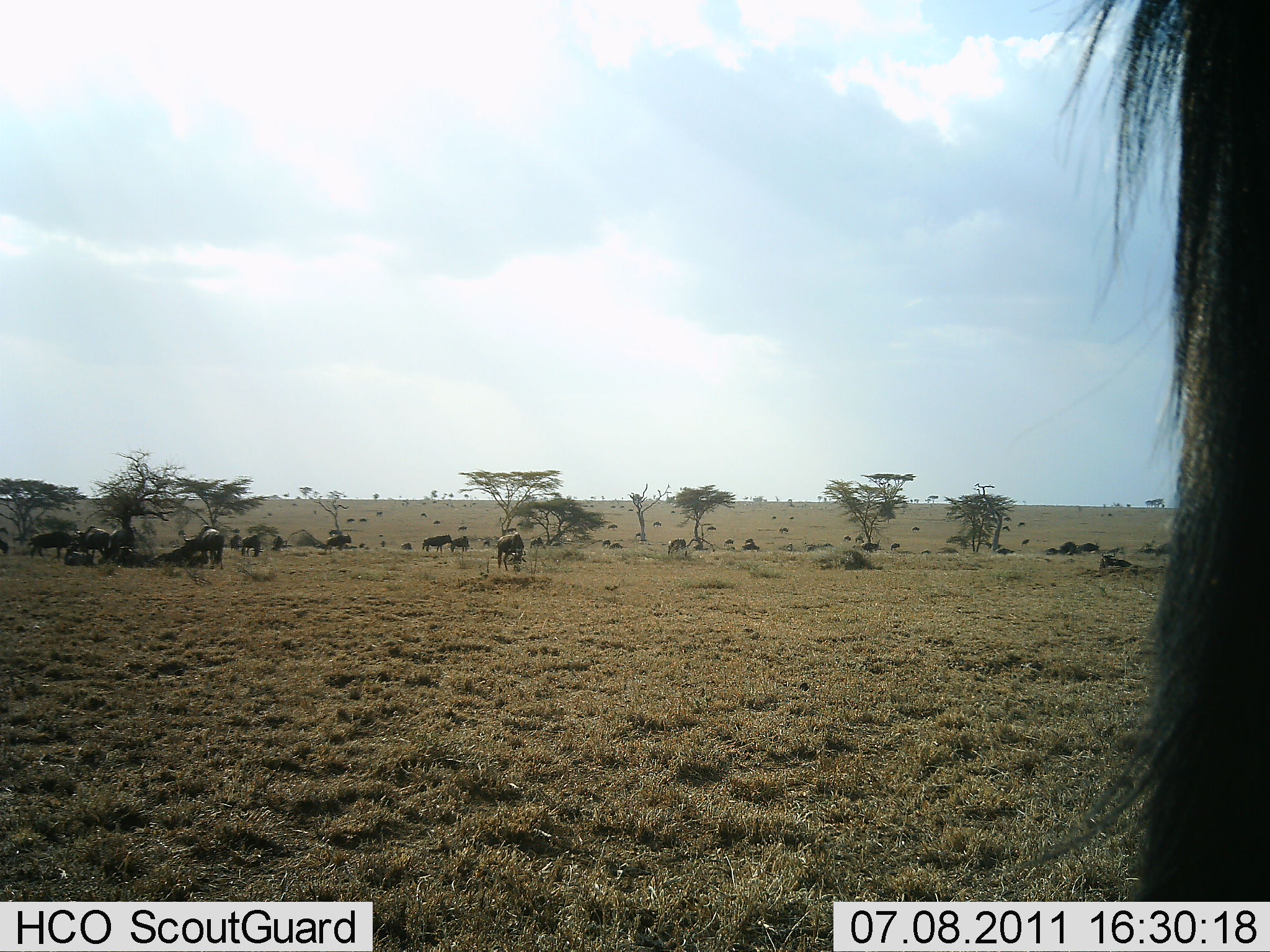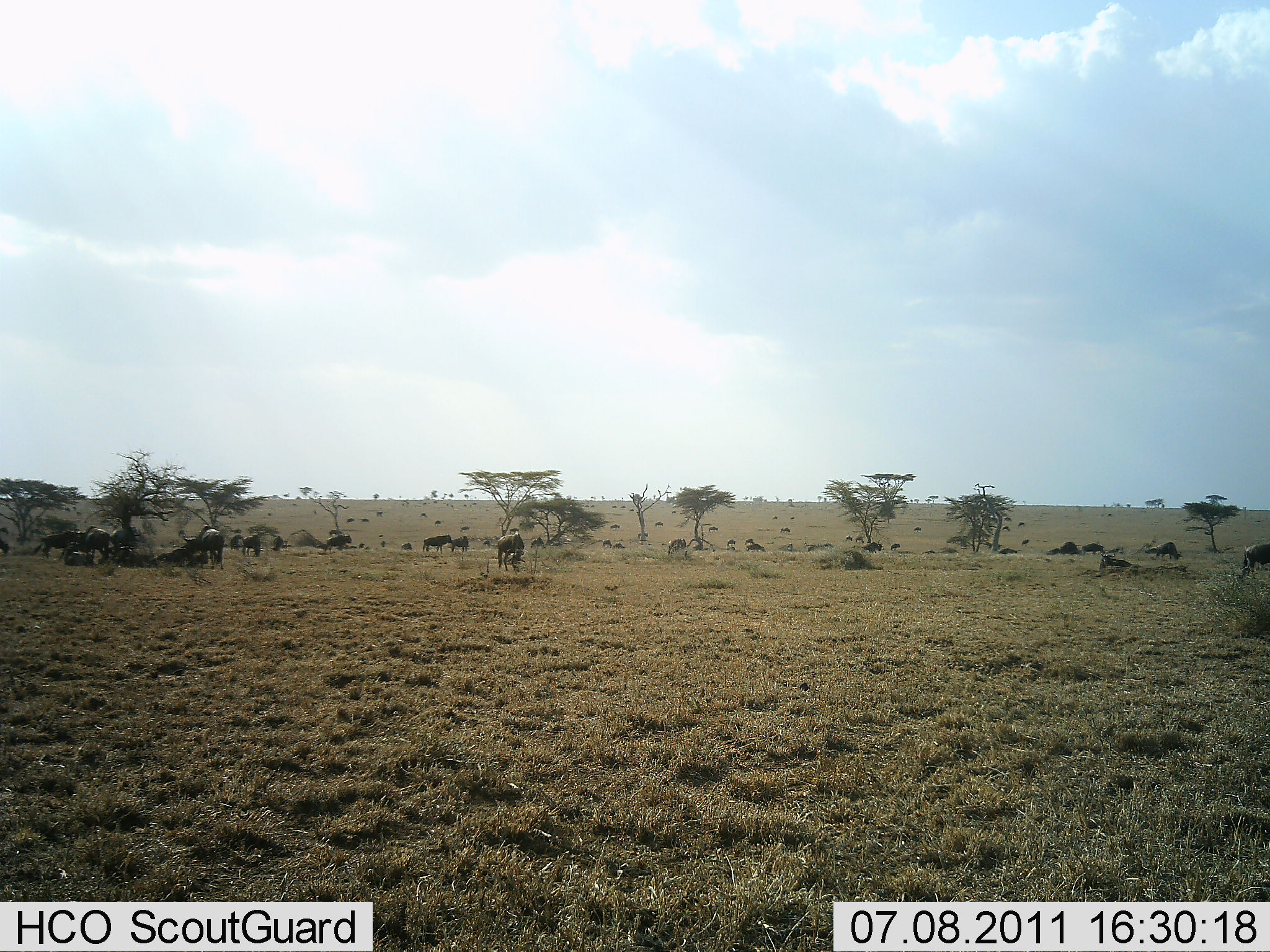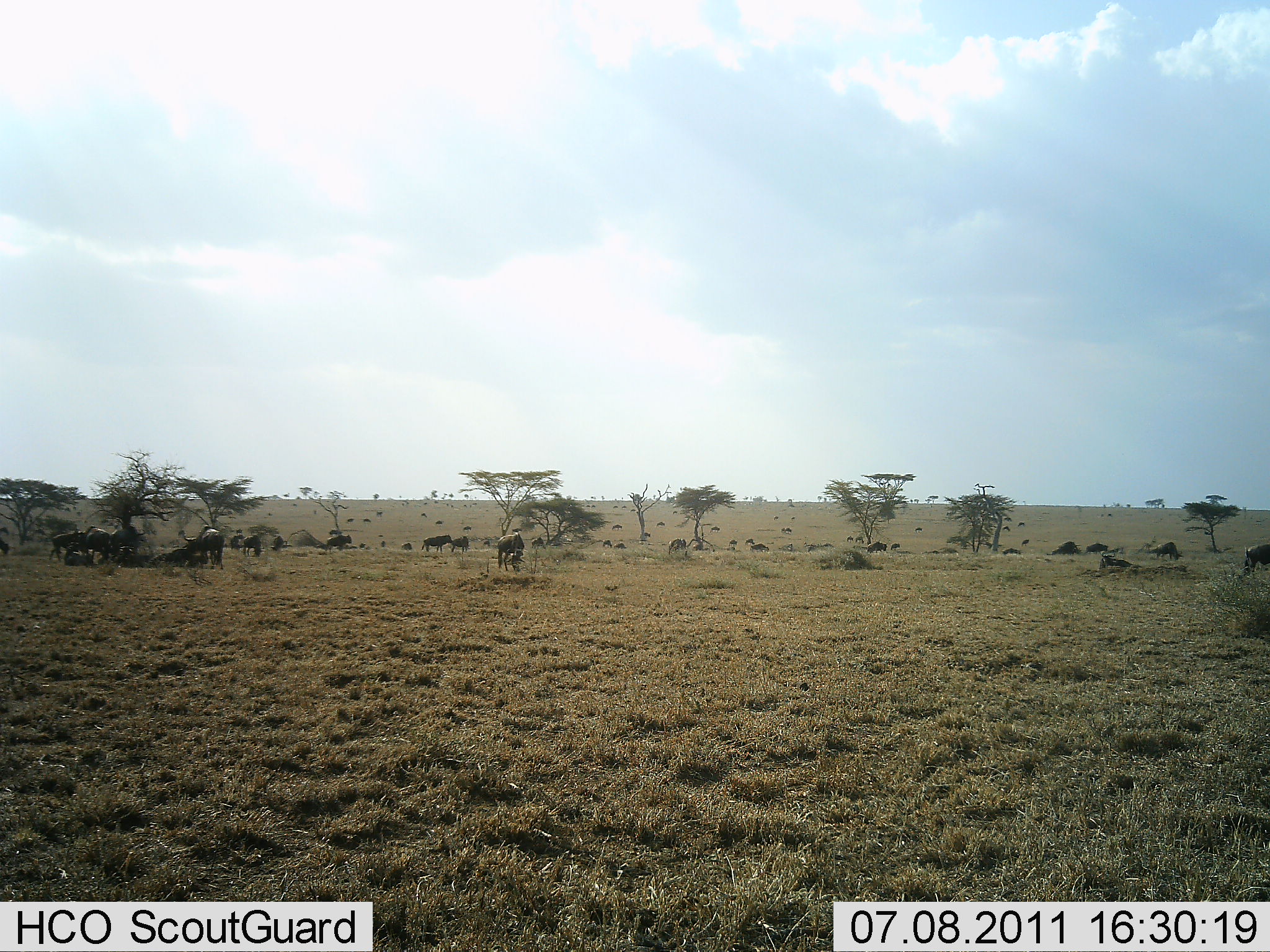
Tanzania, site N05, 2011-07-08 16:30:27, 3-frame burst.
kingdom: Animalia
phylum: Chordata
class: Mammalia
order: Artiodactyla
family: Bovidae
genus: Connochaetes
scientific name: Connochaetes taurinus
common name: blue wildebeest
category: wildebeest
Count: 11-50.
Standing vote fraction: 42%.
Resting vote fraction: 33%.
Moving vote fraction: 75%.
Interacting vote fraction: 0%.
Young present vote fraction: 0%.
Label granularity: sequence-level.